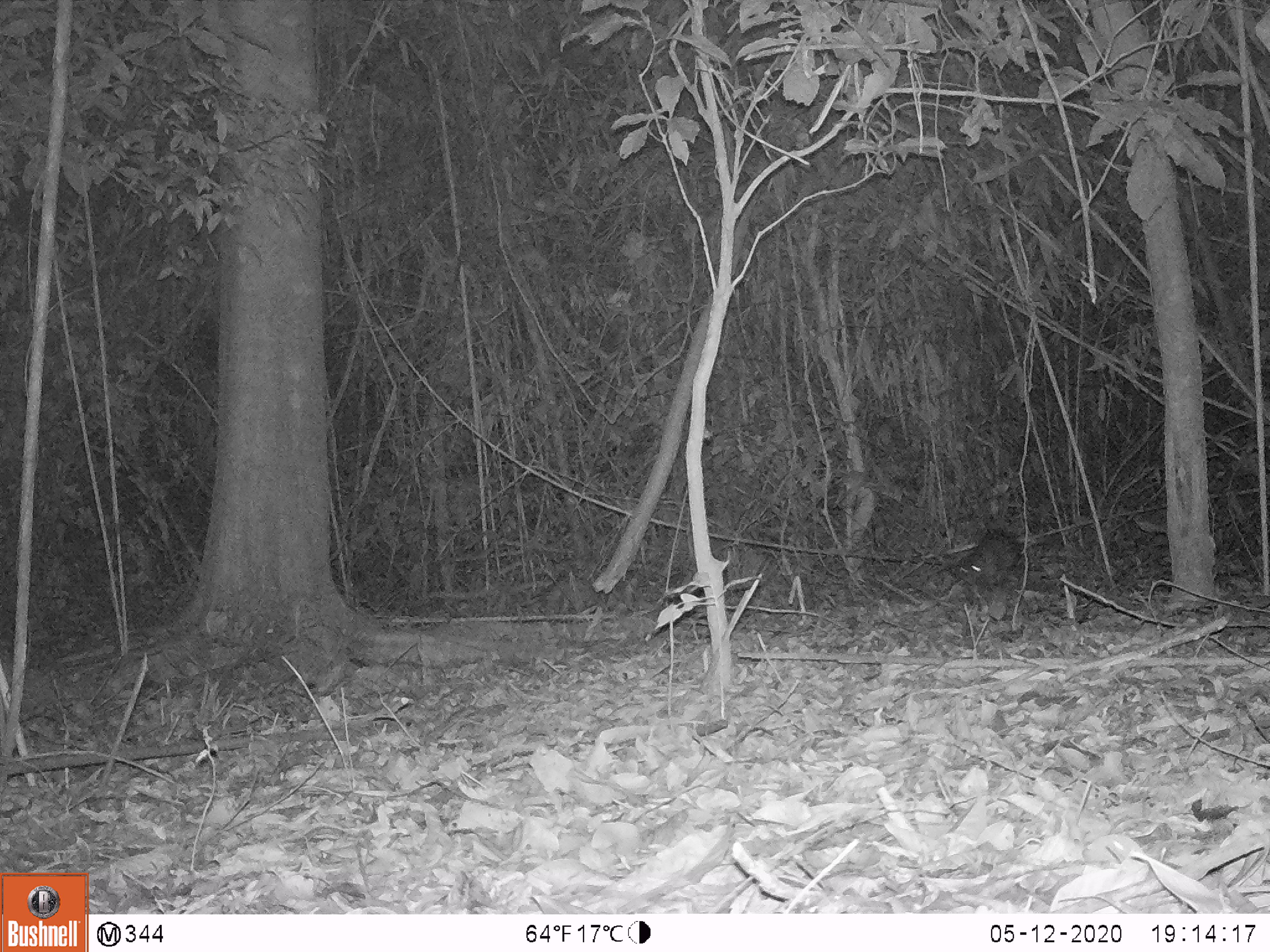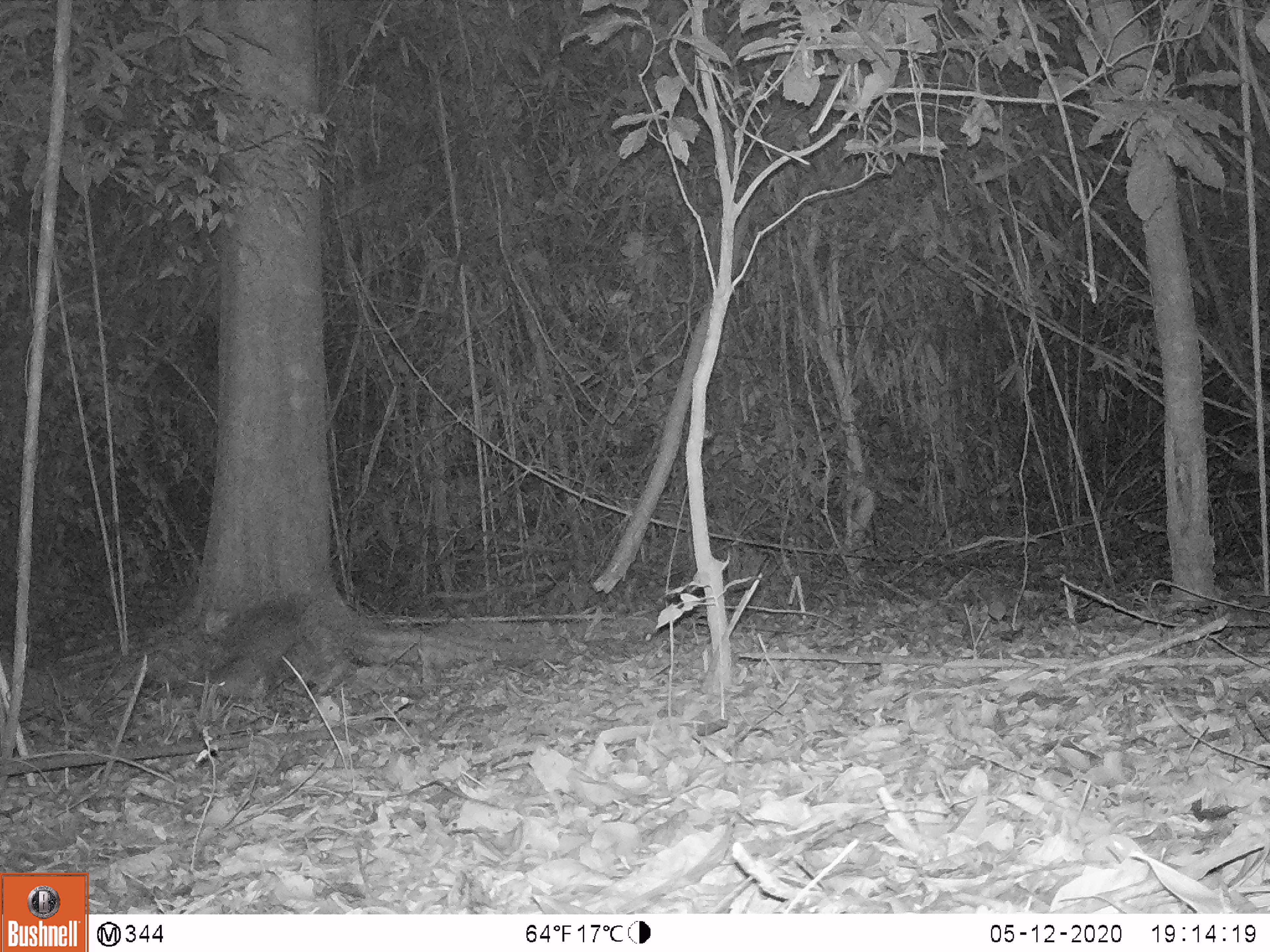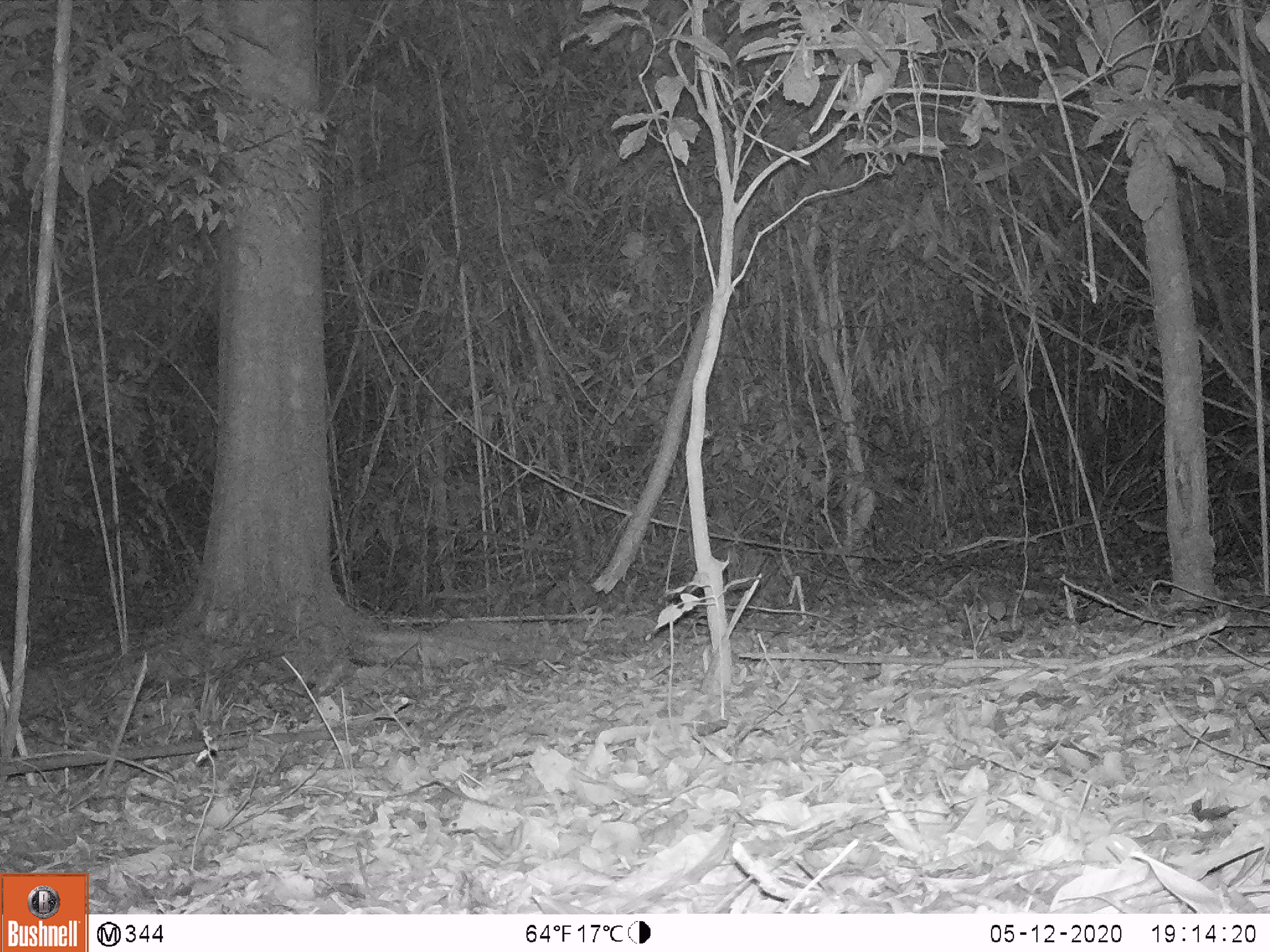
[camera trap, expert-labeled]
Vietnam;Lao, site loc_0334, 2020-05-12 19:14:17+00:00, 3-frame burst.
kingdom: Animalia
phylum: Chordata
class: Mammalia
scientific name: Mammalia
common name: mammal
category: unidentified small mammal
Unidentified small mammal (mammal) (Mammalia). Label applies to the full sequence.